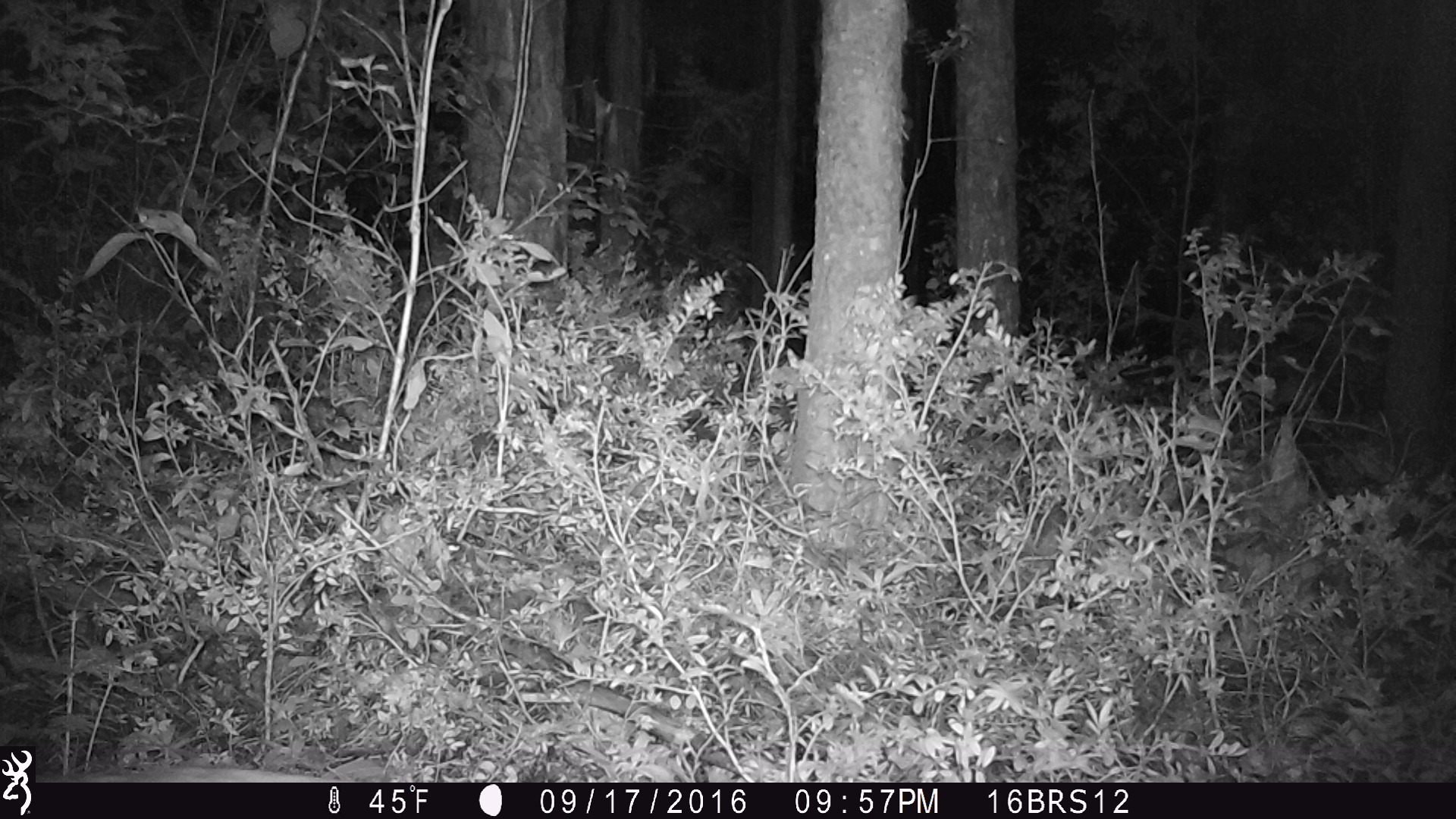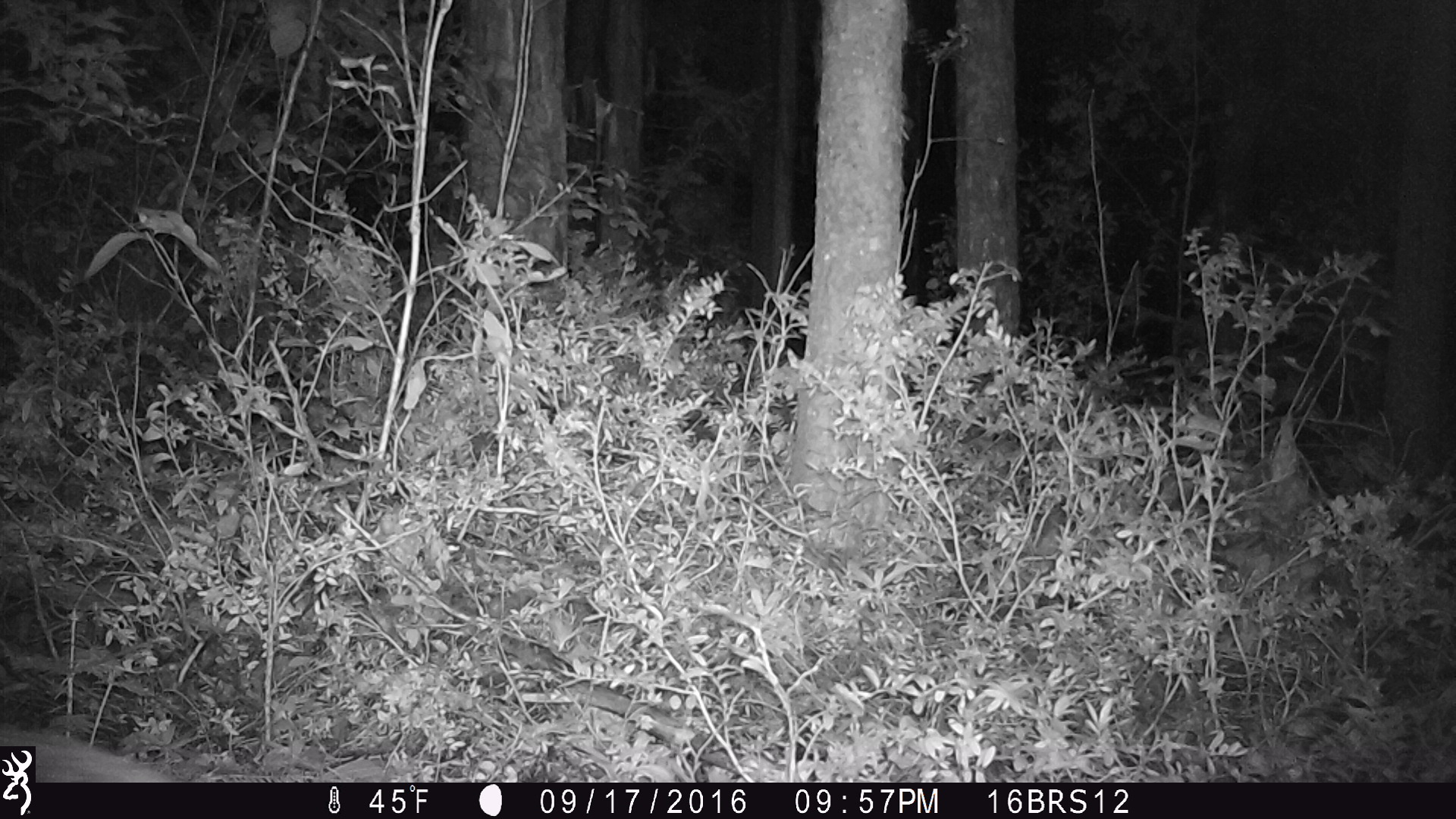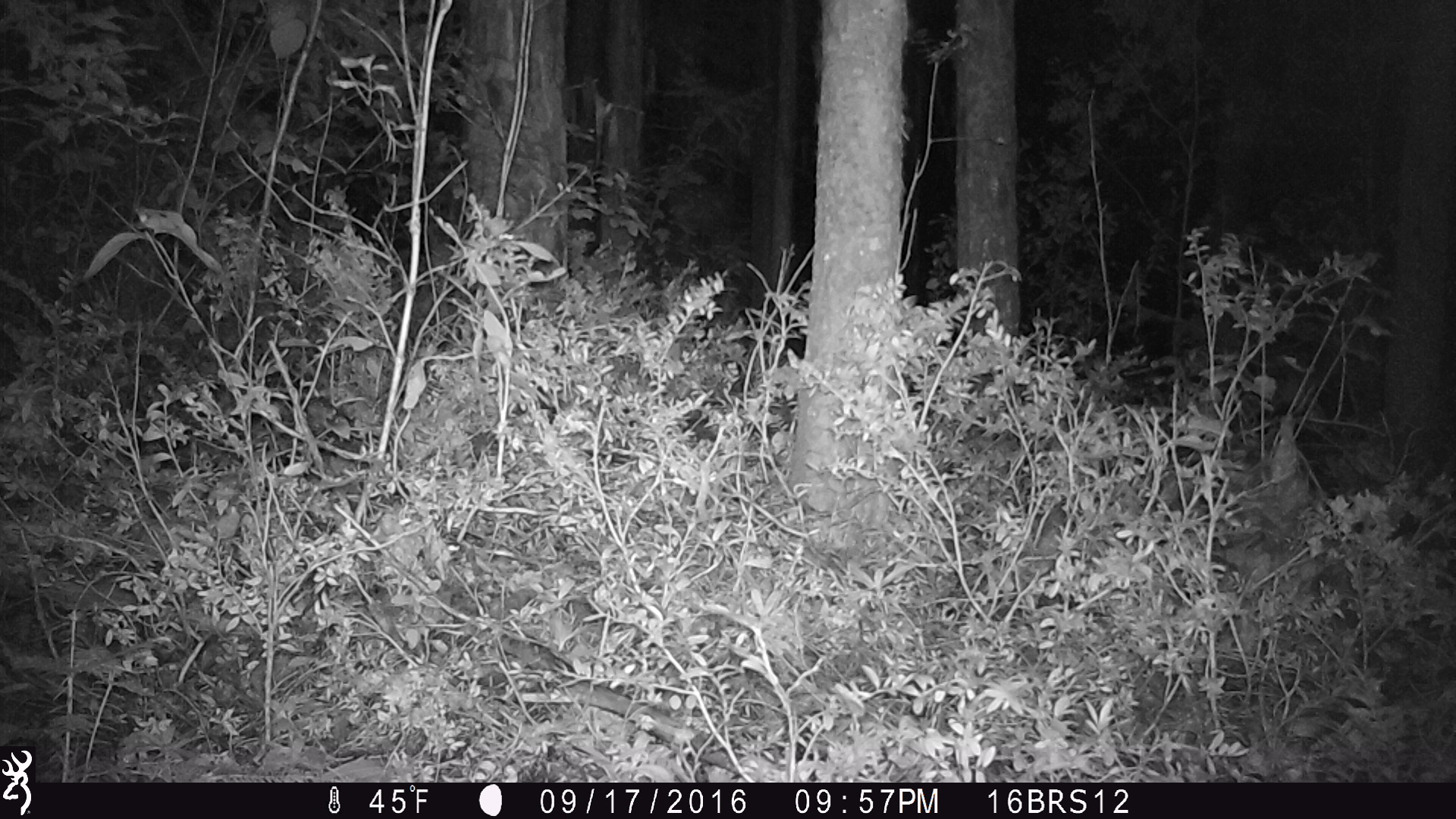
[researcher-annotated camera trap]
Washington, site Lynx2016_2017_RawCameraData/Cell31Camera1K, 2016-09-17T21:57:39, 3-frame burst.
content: unidentified animal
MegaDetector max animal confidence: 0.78